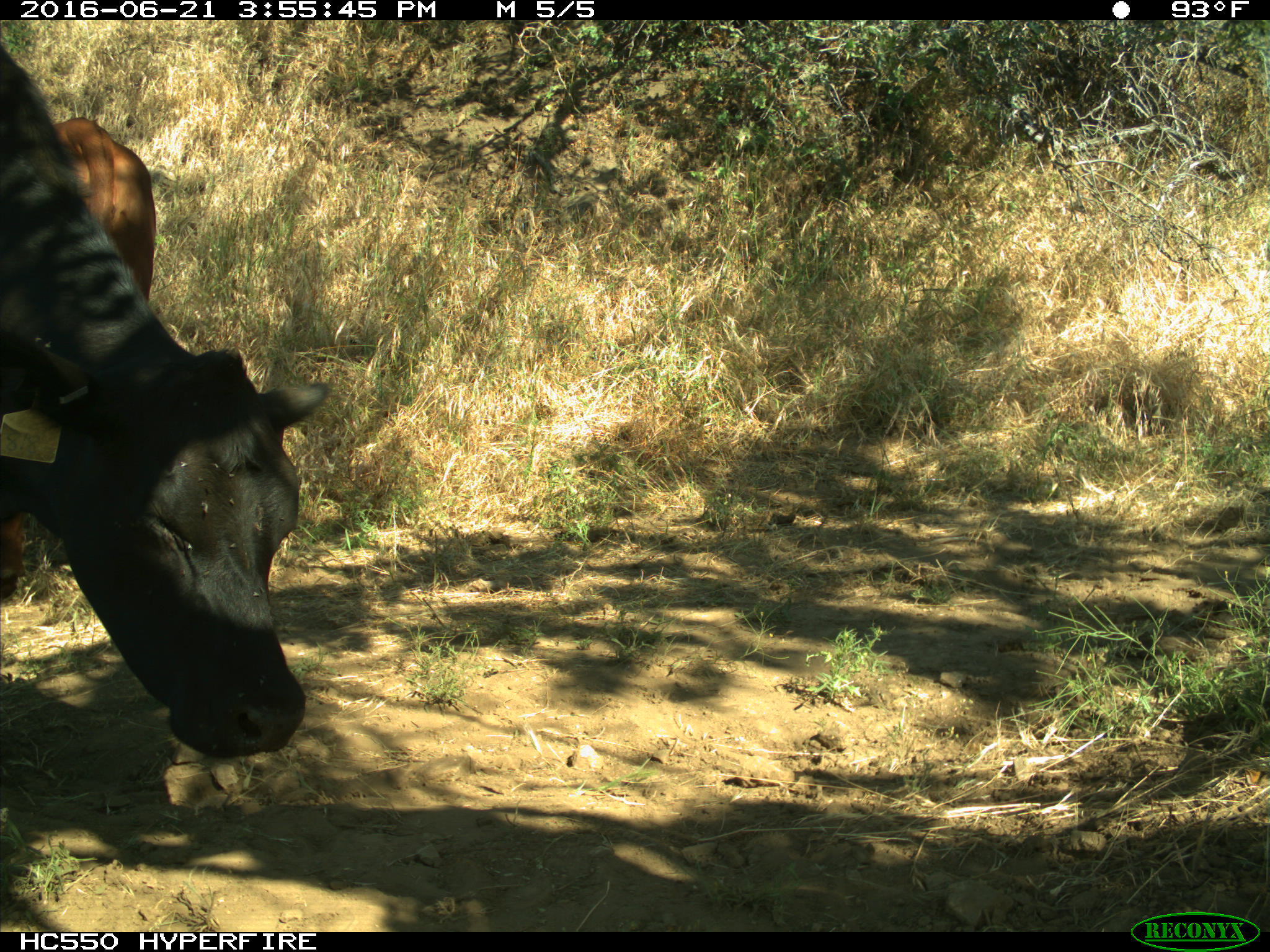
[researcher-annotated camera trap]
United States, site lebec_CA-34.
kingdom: Animalia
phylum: Chordata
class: Mammalia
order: Artiodactyla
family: Bovidae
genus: Bos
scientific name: Bos taurus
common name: domestic cow